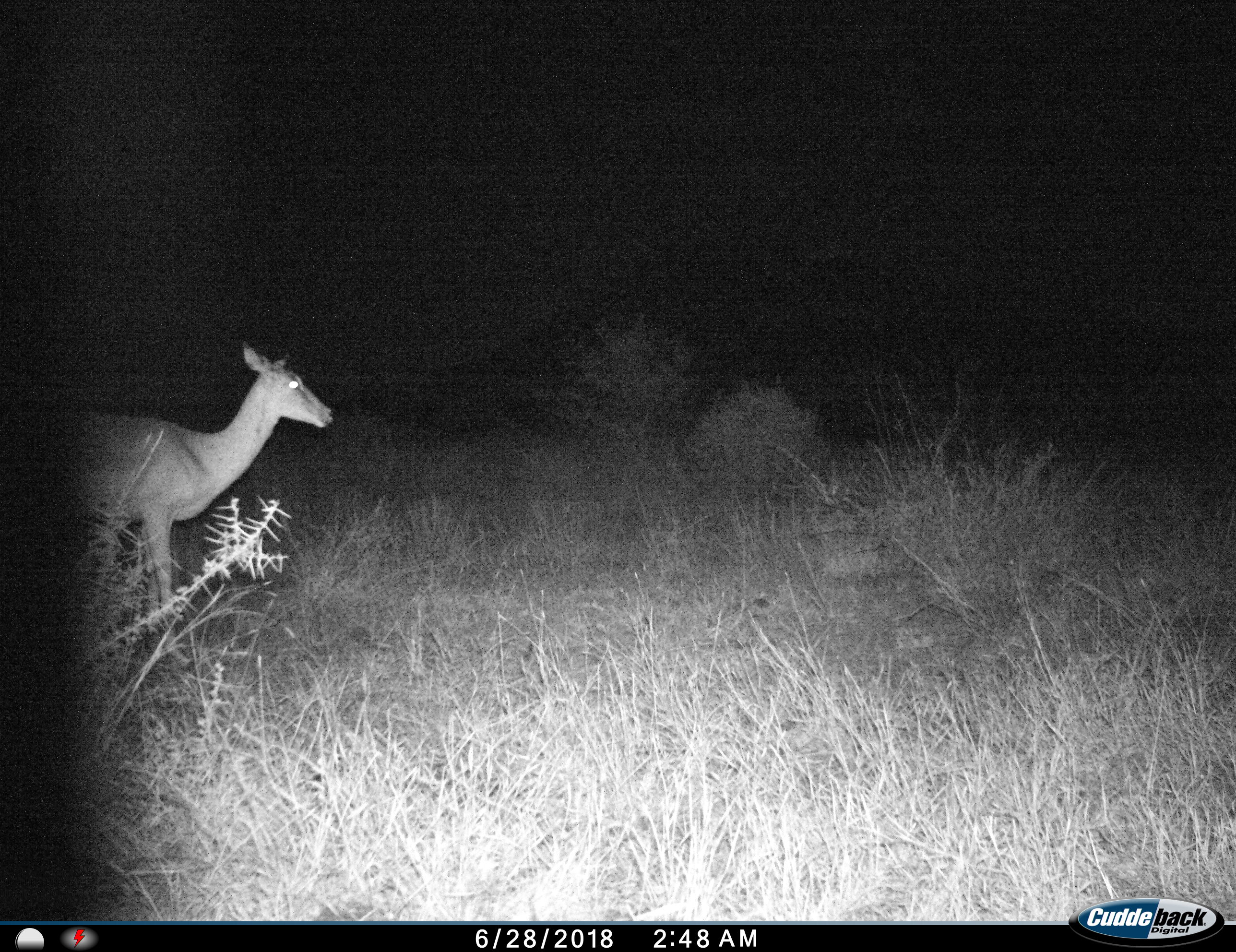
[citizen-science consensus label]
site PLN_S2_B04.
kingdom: Animalia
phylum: Chordata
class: Mammalia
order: Artiodactyla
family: Bovidae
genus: Aepyceros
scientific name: Aepyceros melampus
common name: impala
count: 1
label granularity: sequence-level